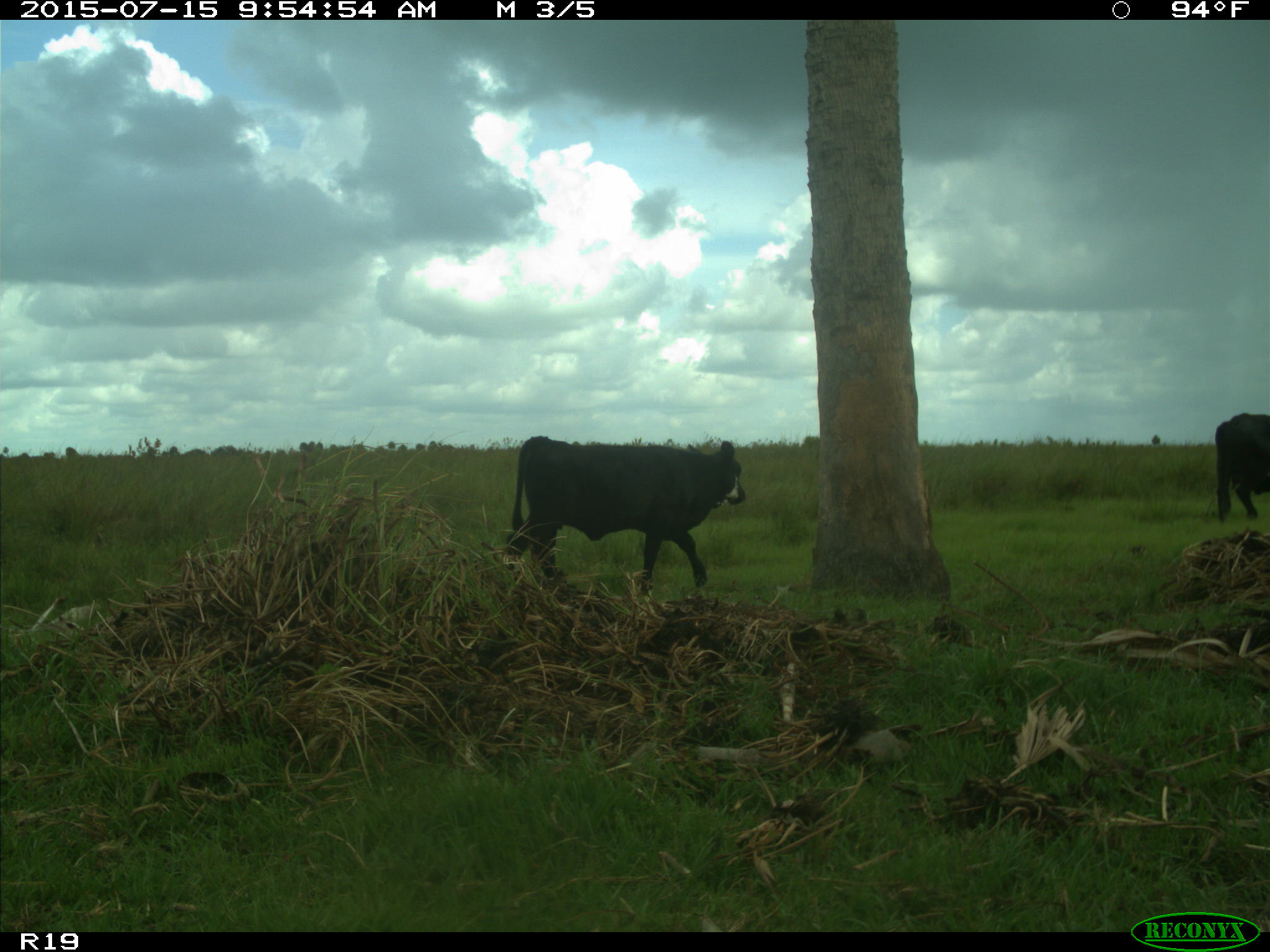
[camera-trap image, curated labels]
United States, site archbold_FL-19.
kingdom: Animalia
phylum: Chordata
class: Mammalia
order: Artiodactyla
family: Bovidae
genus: Bos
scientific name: Bos taurus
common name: domestic cow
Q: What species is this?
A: Bos taurus (domestic cow).